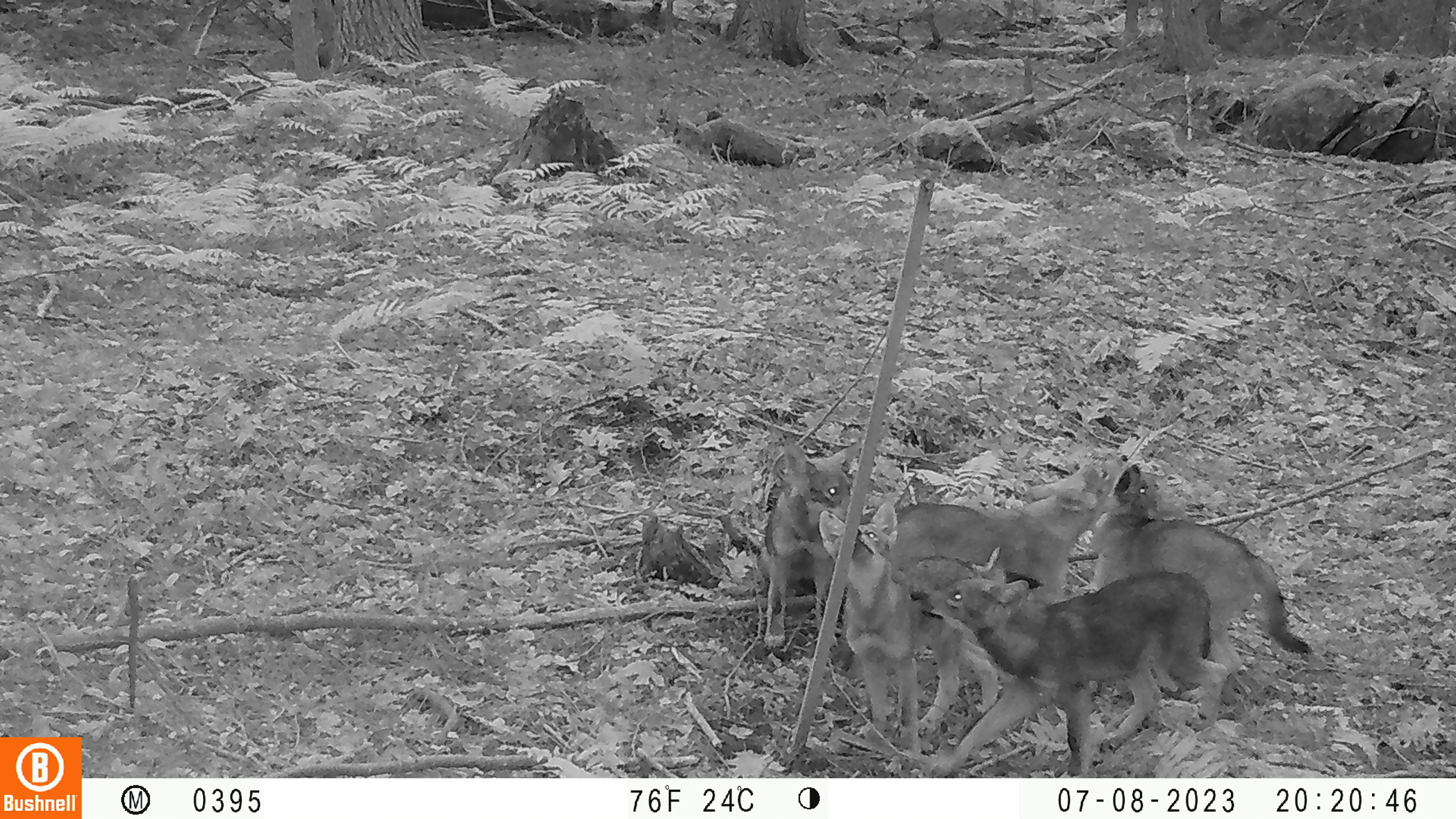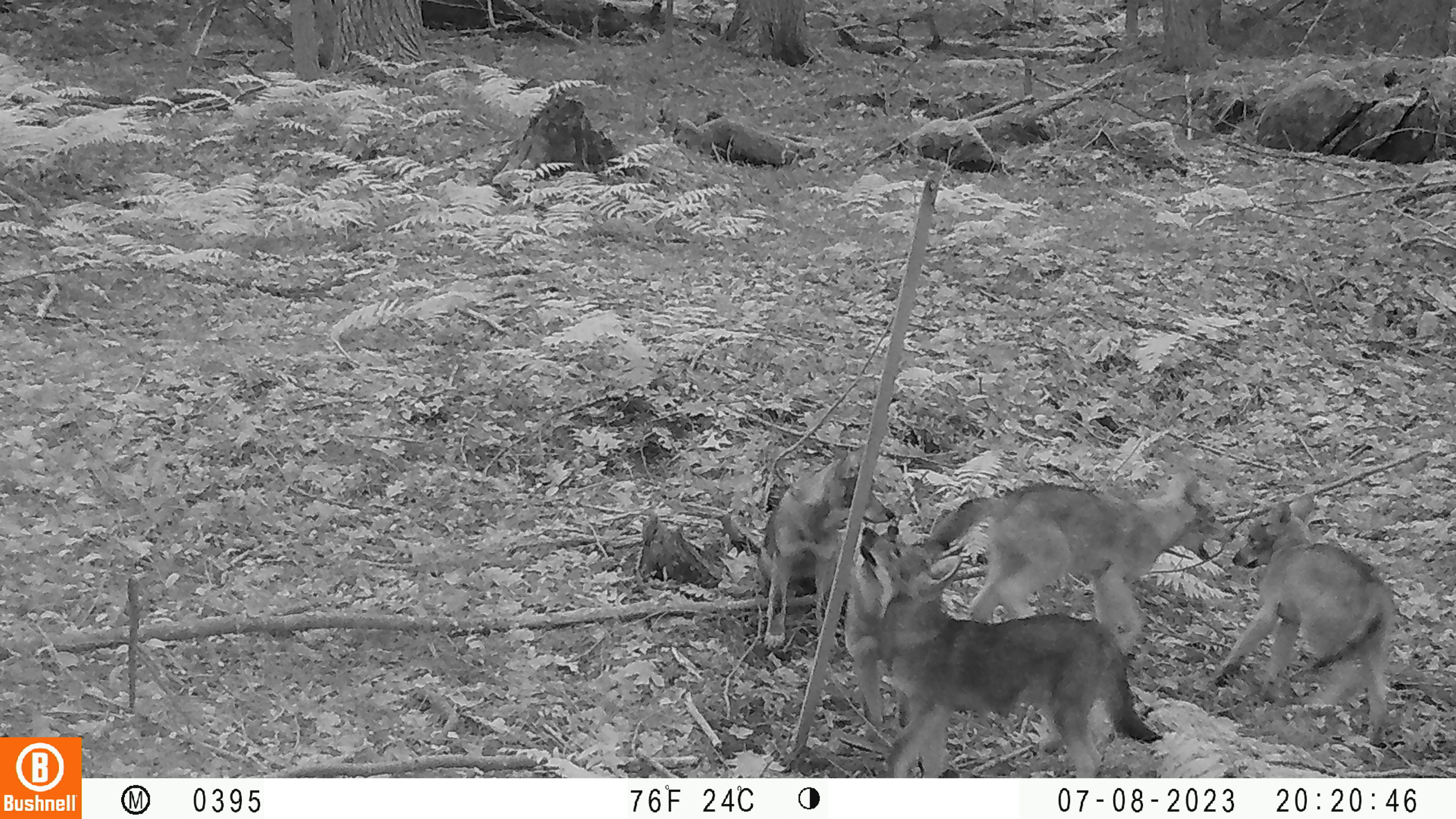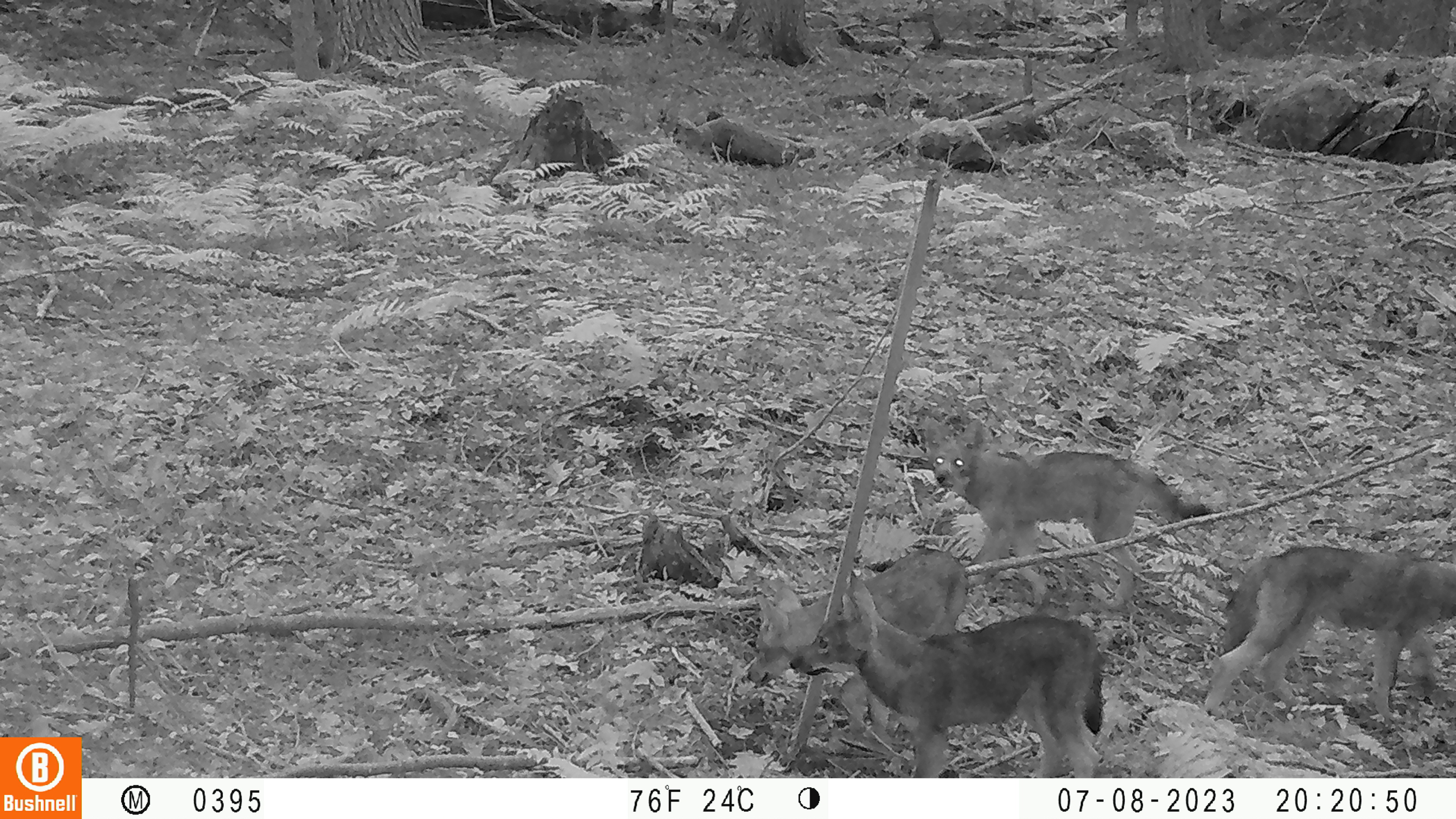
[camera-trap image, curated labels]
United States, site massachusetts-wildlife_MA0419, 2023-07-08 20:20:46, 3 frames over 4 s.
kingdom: Animalia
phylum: Chordata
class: Mammalia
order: Carnivora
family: Canidae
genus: Urocyon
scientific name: Urocyon cinereoargenteus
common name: gray fox